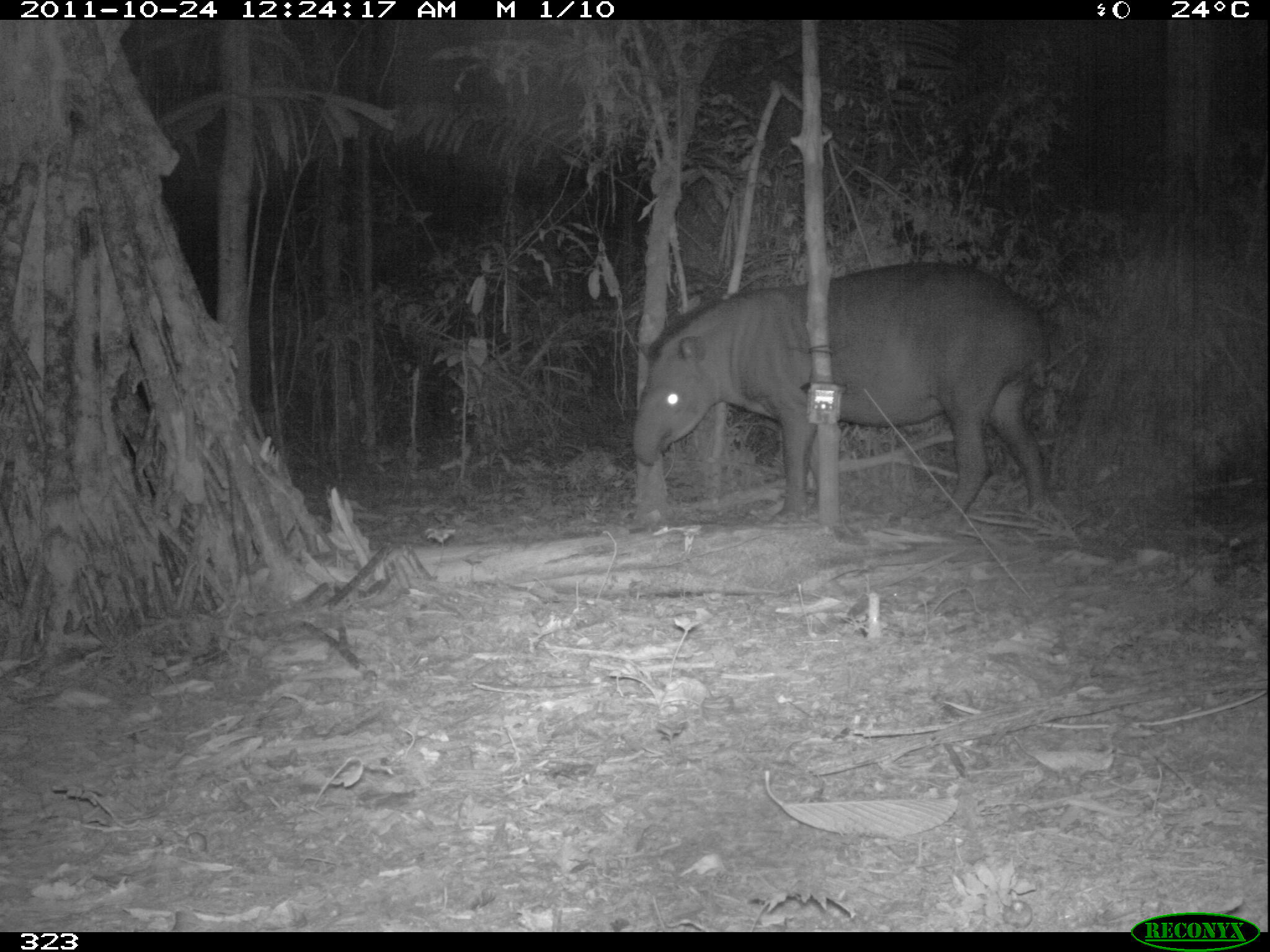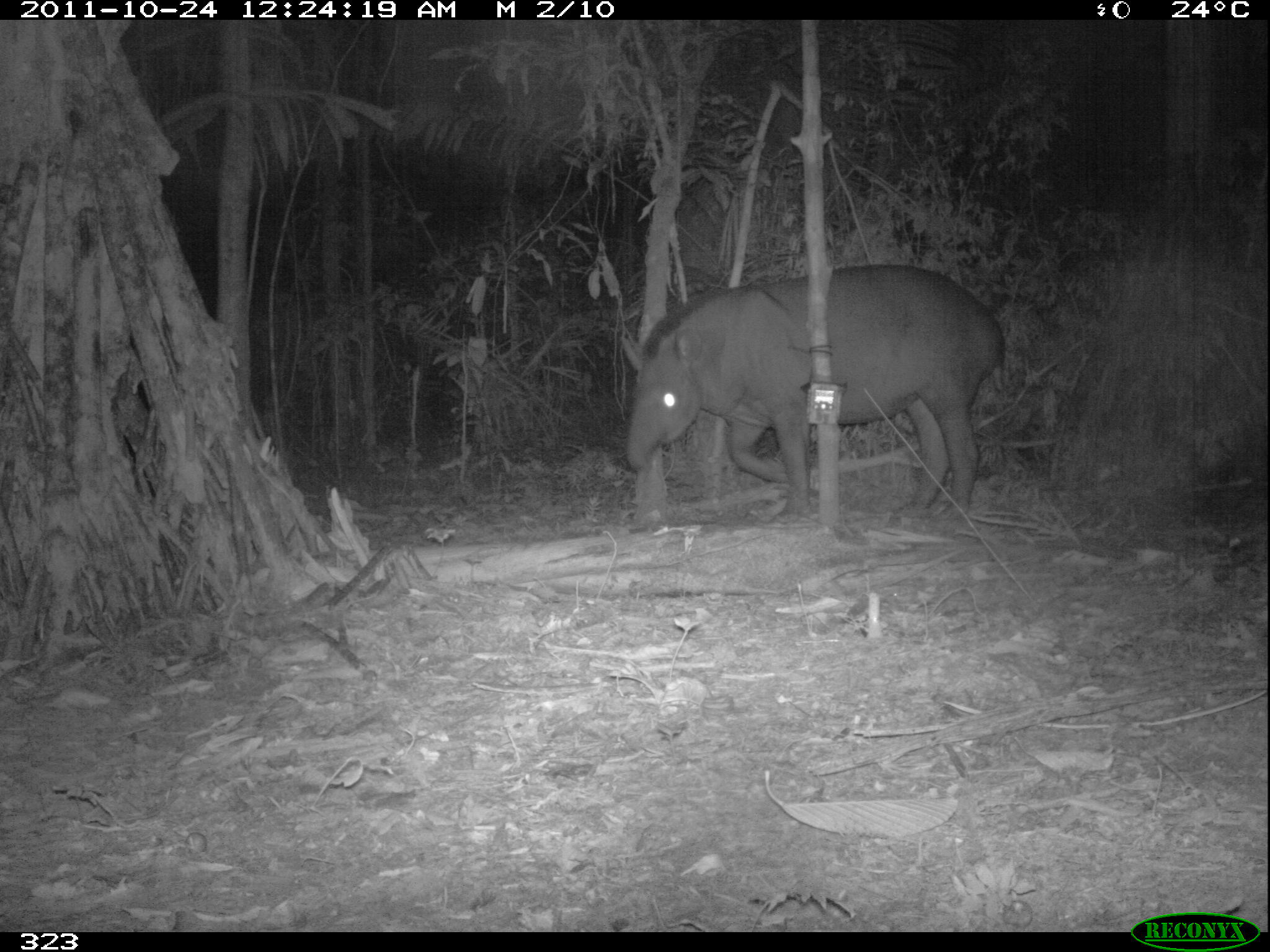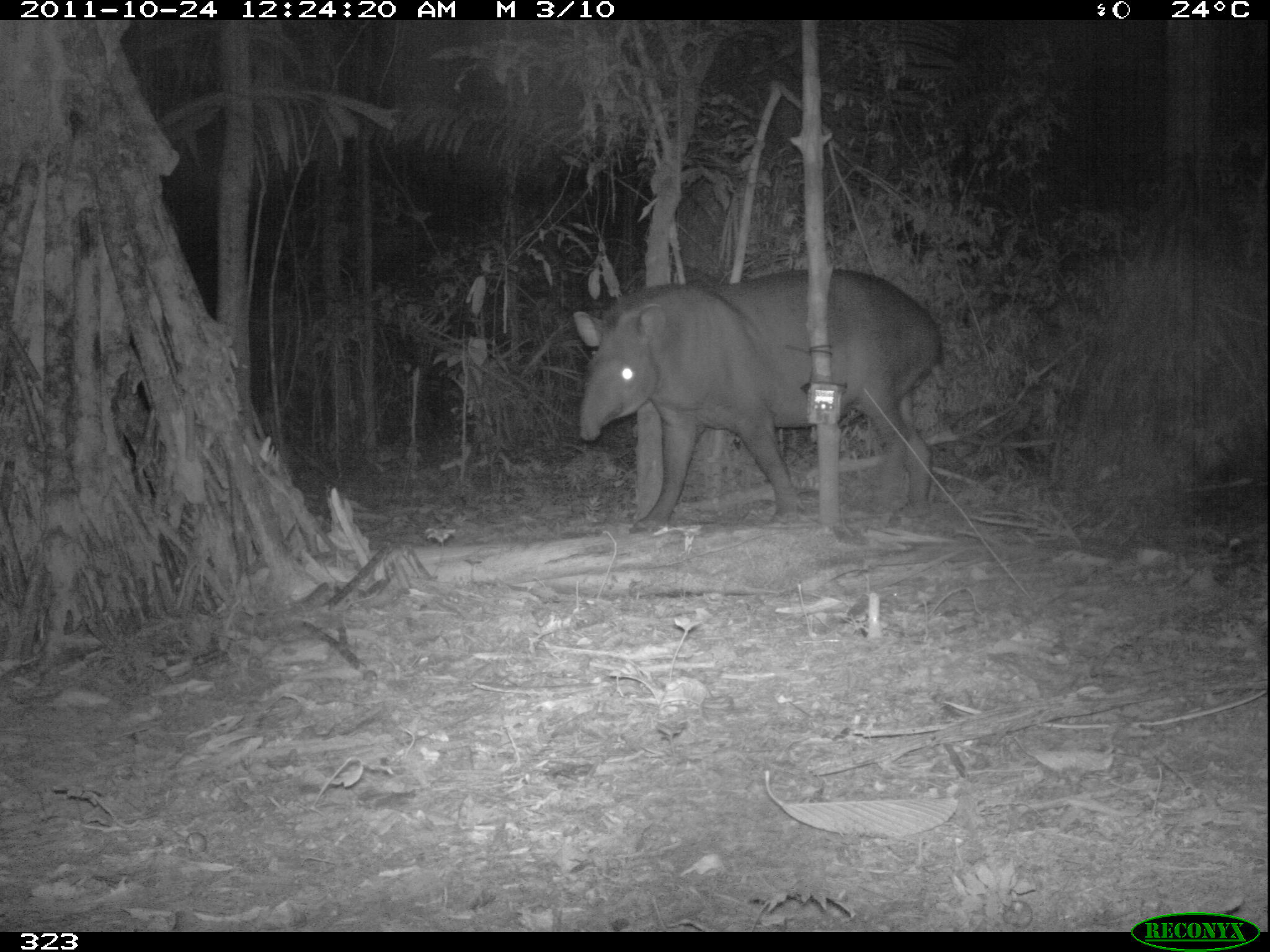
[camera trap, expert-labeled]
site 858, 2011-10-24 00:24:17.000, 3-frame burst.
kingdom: Animalia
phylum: Chordata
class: Mammalia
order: Perissodactyla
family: Tapiridae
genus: Tapirus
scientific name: Tapirus terrestris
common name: south american tapir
Tapirus terrestris (south american tapir).